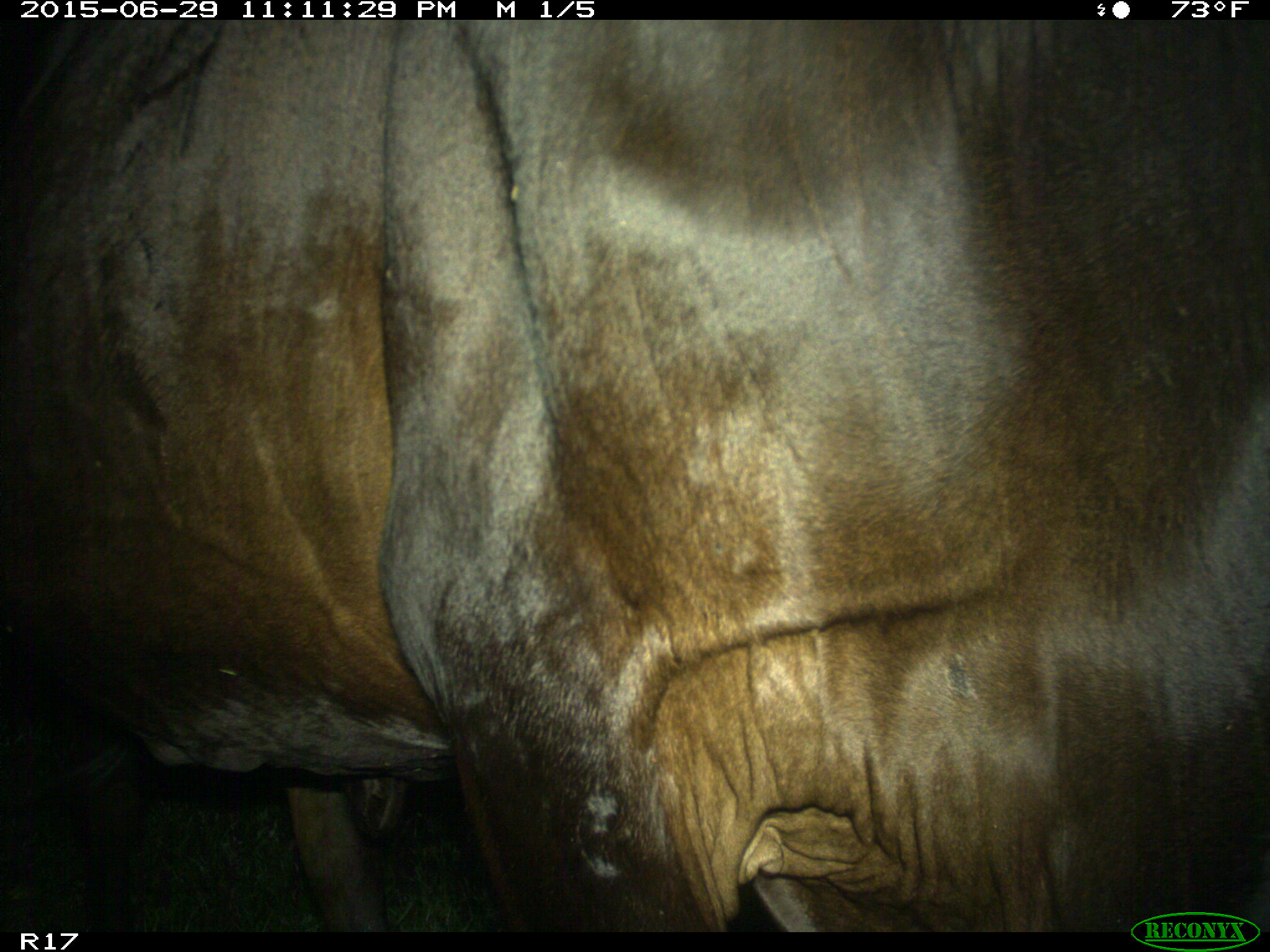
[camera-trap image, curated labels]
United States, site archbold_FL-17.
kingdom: Animalia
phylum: Chordata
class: Mammalia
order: Artiodactyla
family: Bovidae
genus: Bos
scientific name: Bos taurus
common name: domestic cow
Bos taurus (domestic cow).